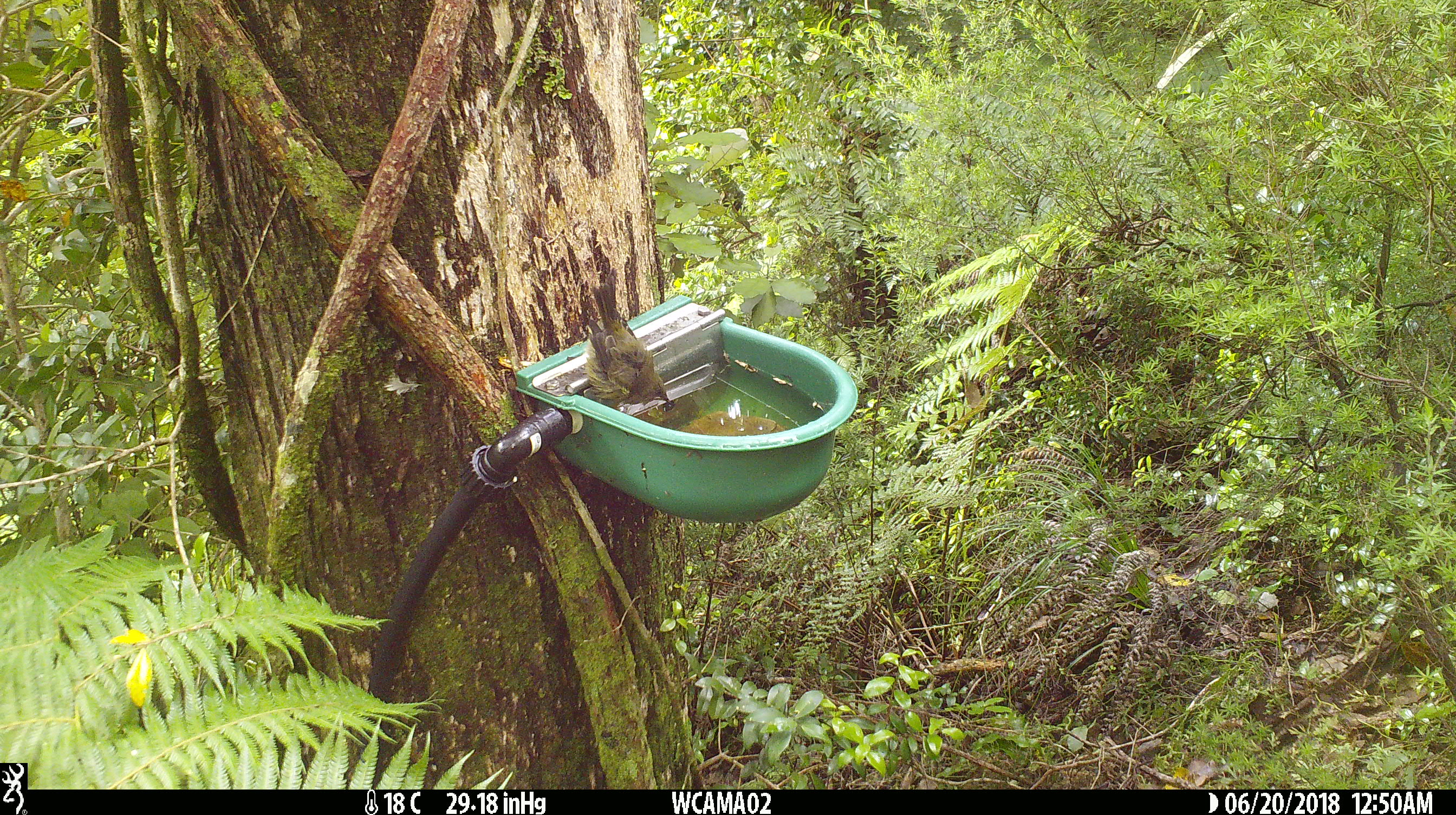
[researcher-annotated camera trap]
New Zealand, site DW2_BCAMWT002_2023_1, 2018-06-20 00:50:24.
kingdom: Animalia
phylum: Chordata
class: Aves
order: Passeriformes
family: Meliphagidae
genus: Anthornis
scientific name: Anthornis melanura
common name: new zealand bellbird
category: bellbird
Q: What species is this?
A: Bellbird (new zealand bellbird) (Anthornis melanura).